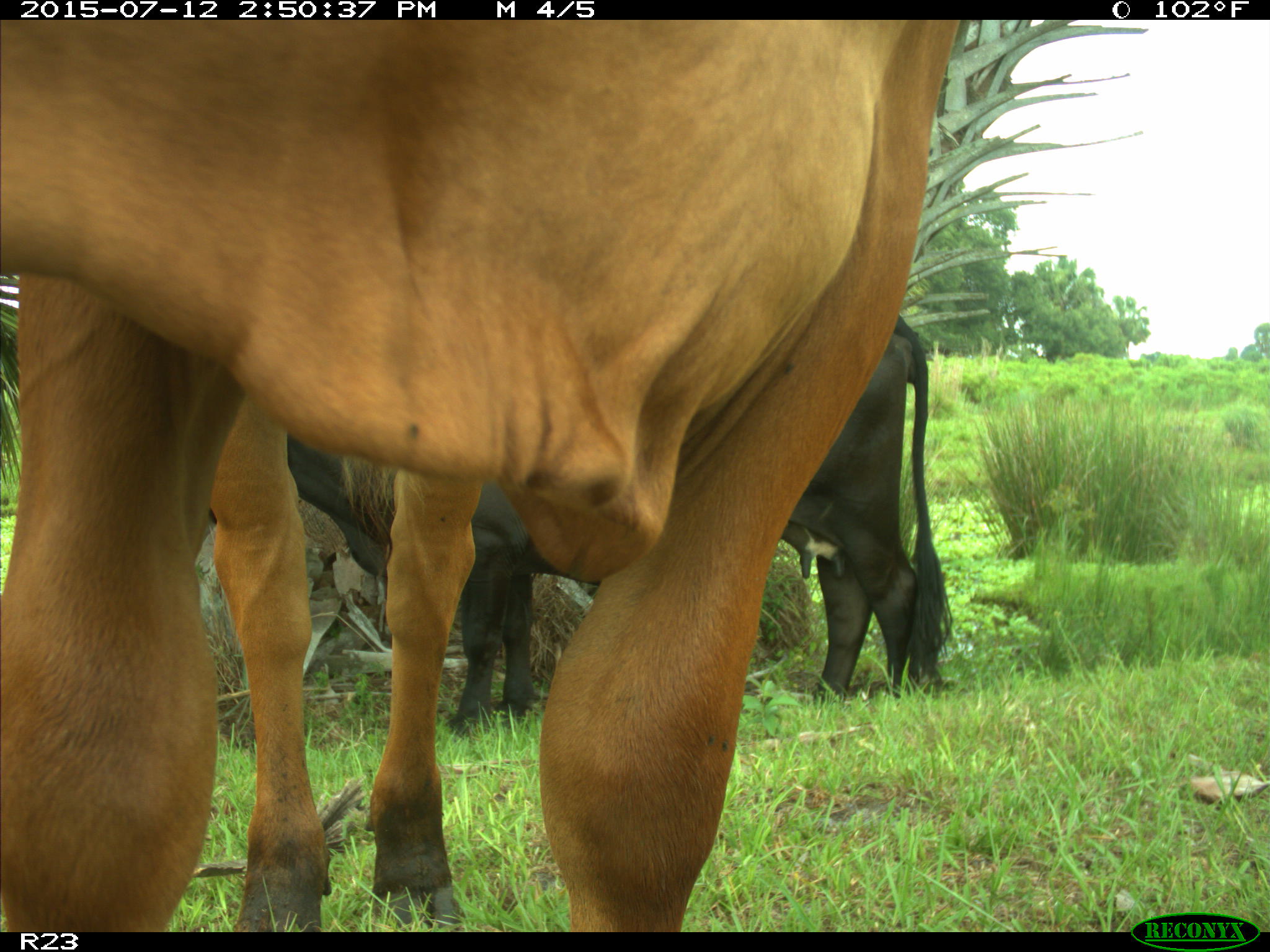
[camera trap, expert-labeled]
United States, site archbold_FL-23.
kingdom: Animalia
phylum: Chordata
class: Mammalia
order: Artiodactyla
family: Bovidae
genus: Bos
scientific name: Bos taurus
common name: domestic cow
Bos taurus (domestic cow).